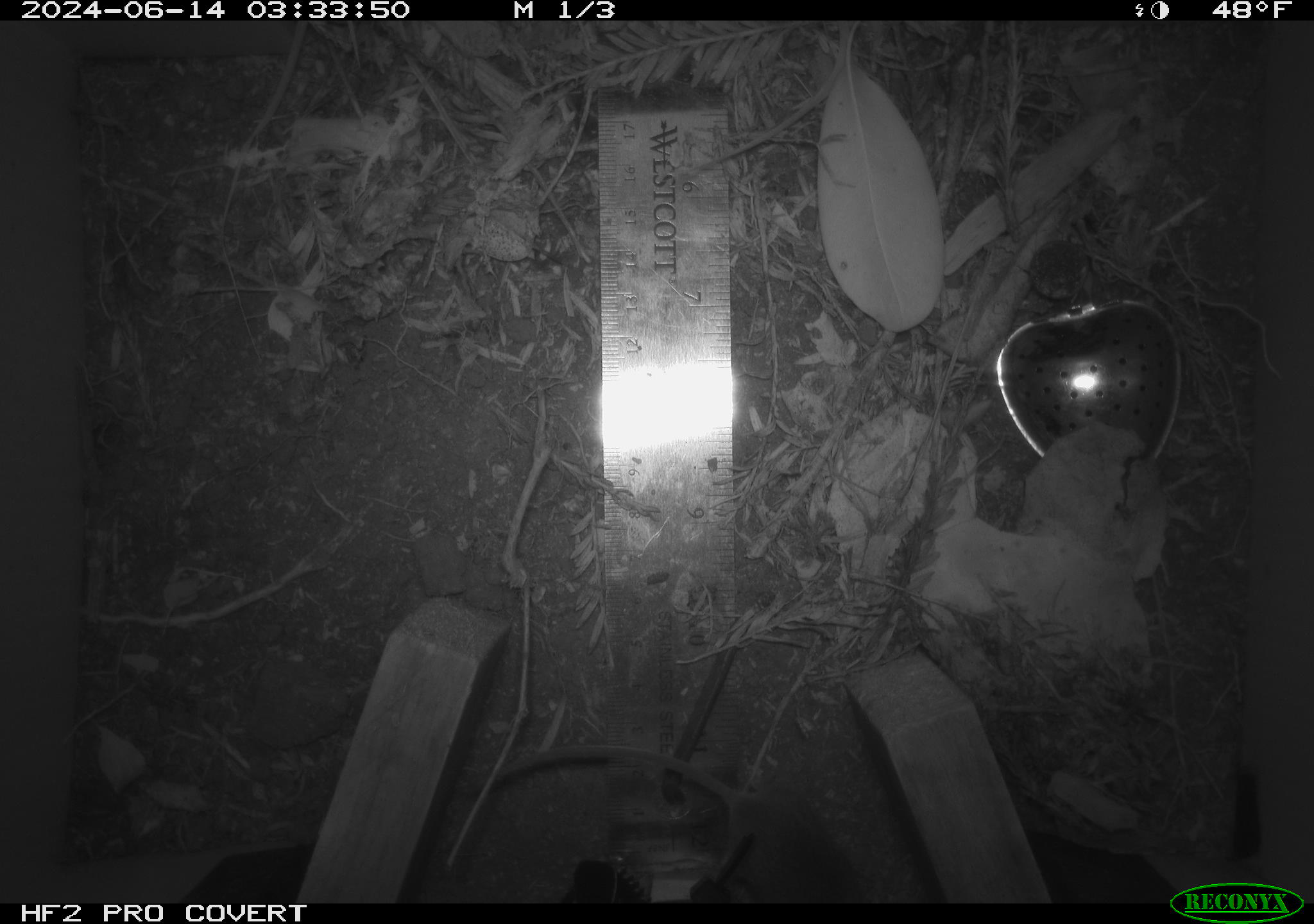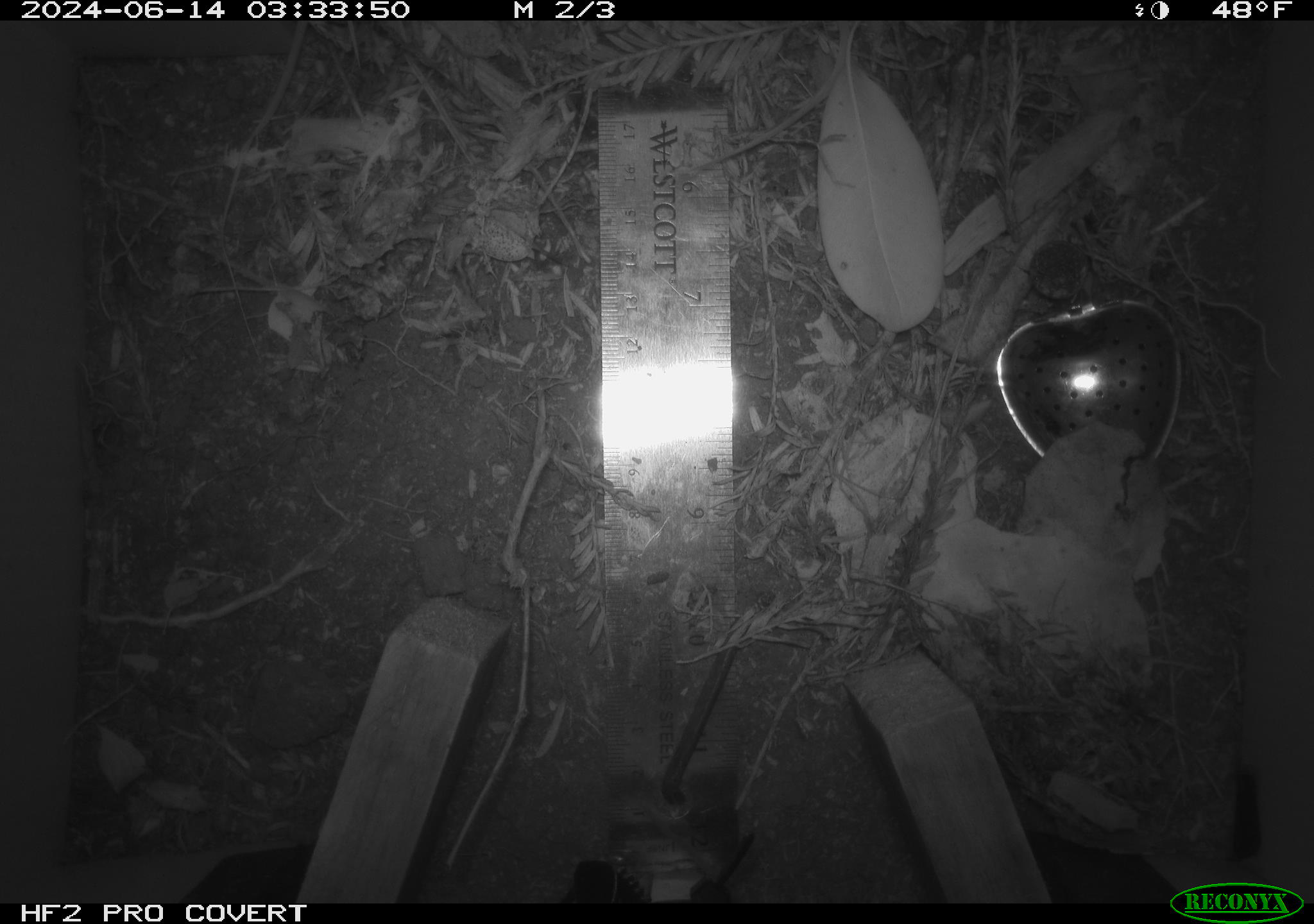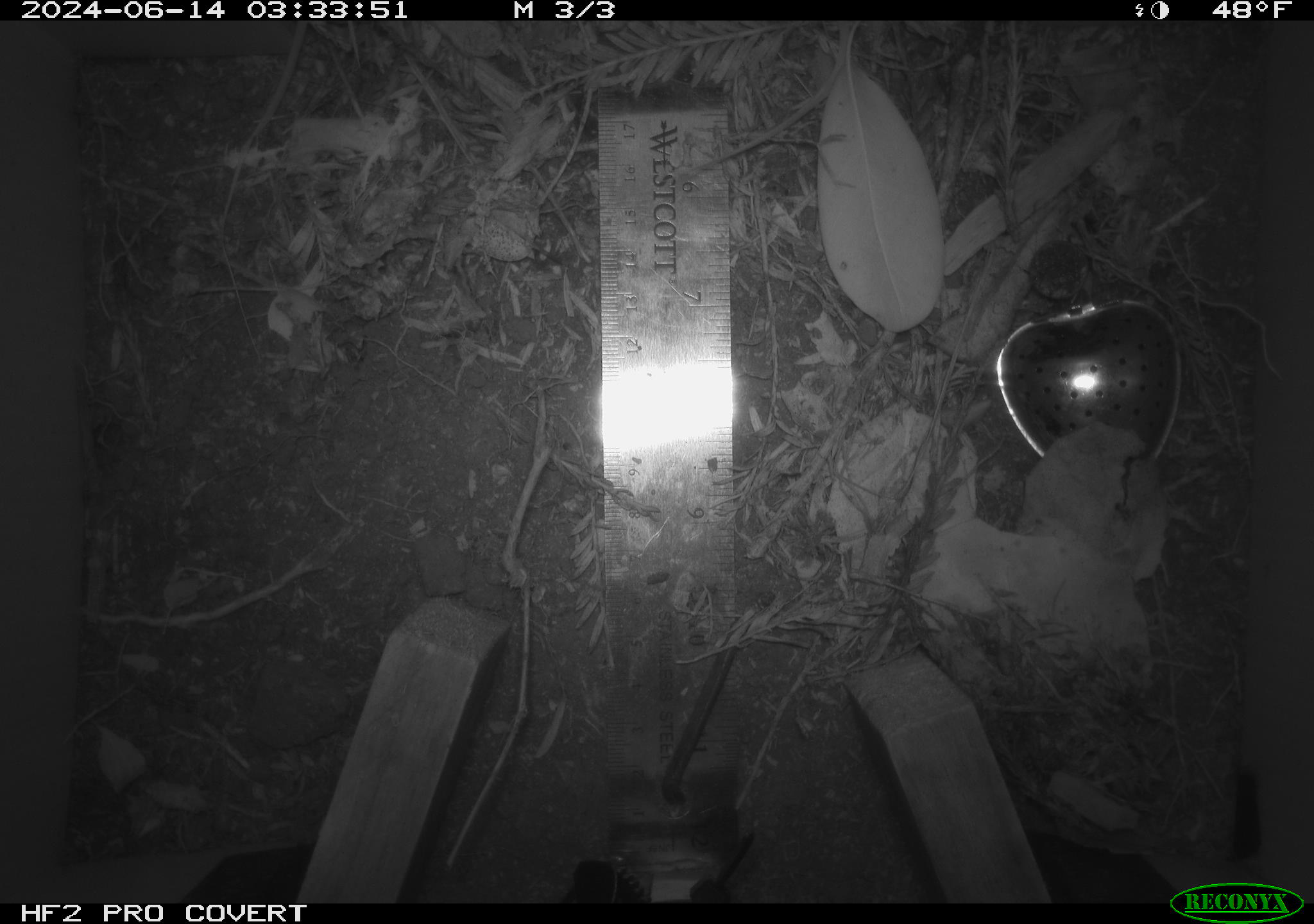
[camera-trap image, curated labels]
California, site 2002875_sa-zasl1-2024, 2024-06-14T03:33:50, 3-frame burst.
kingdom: Animalia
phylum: Chordata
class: Mammalia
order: Rodentia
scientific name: Rodentia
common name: rodent